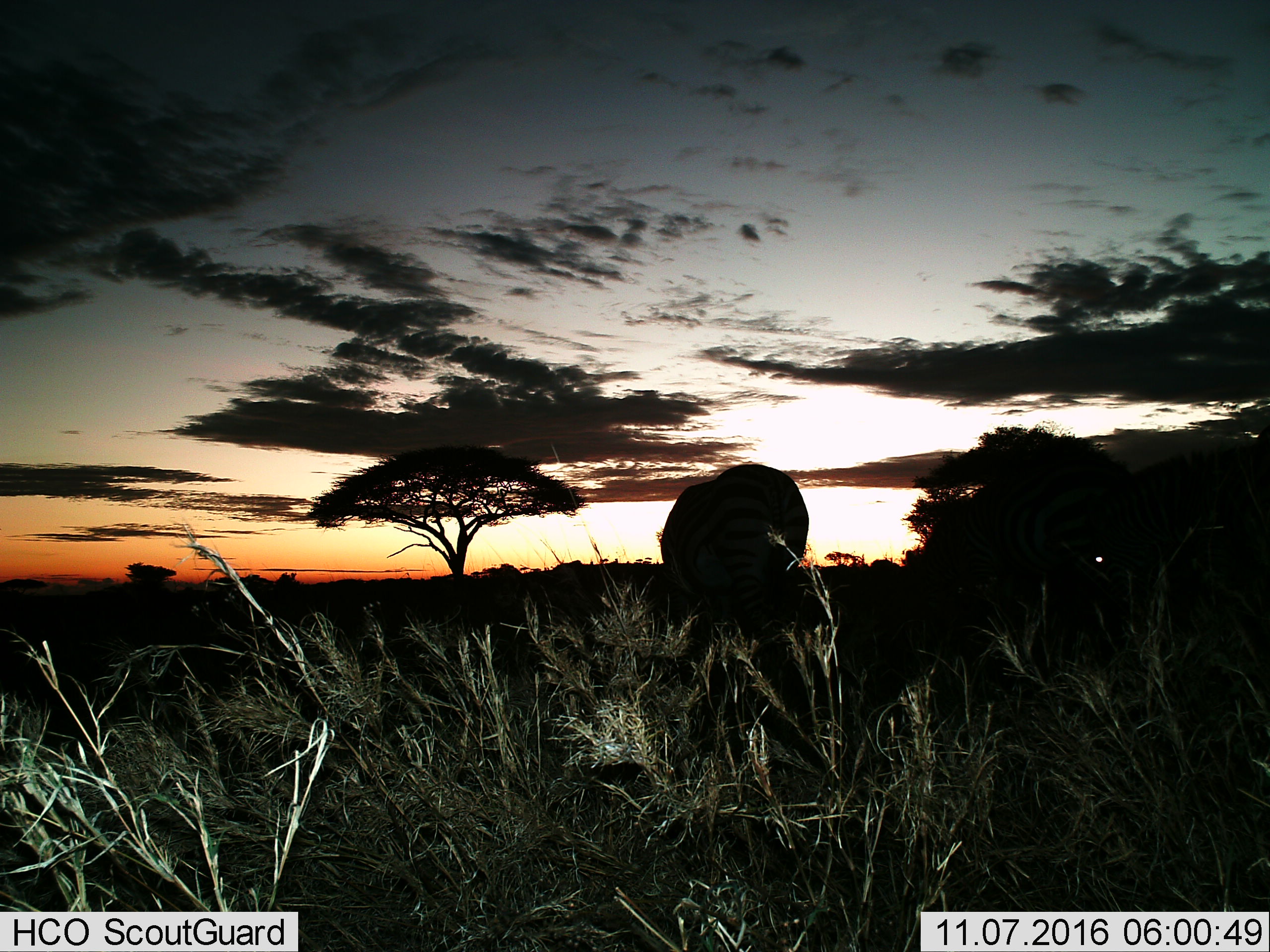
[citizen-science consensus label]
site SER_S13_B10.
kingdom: Animalia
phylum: Chordata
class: Mammalia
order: Proboscidea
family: Elephantidae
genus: Loxodonta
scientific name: Loxodonta africana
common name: african bush elephant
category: elephant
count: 1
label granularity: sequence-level